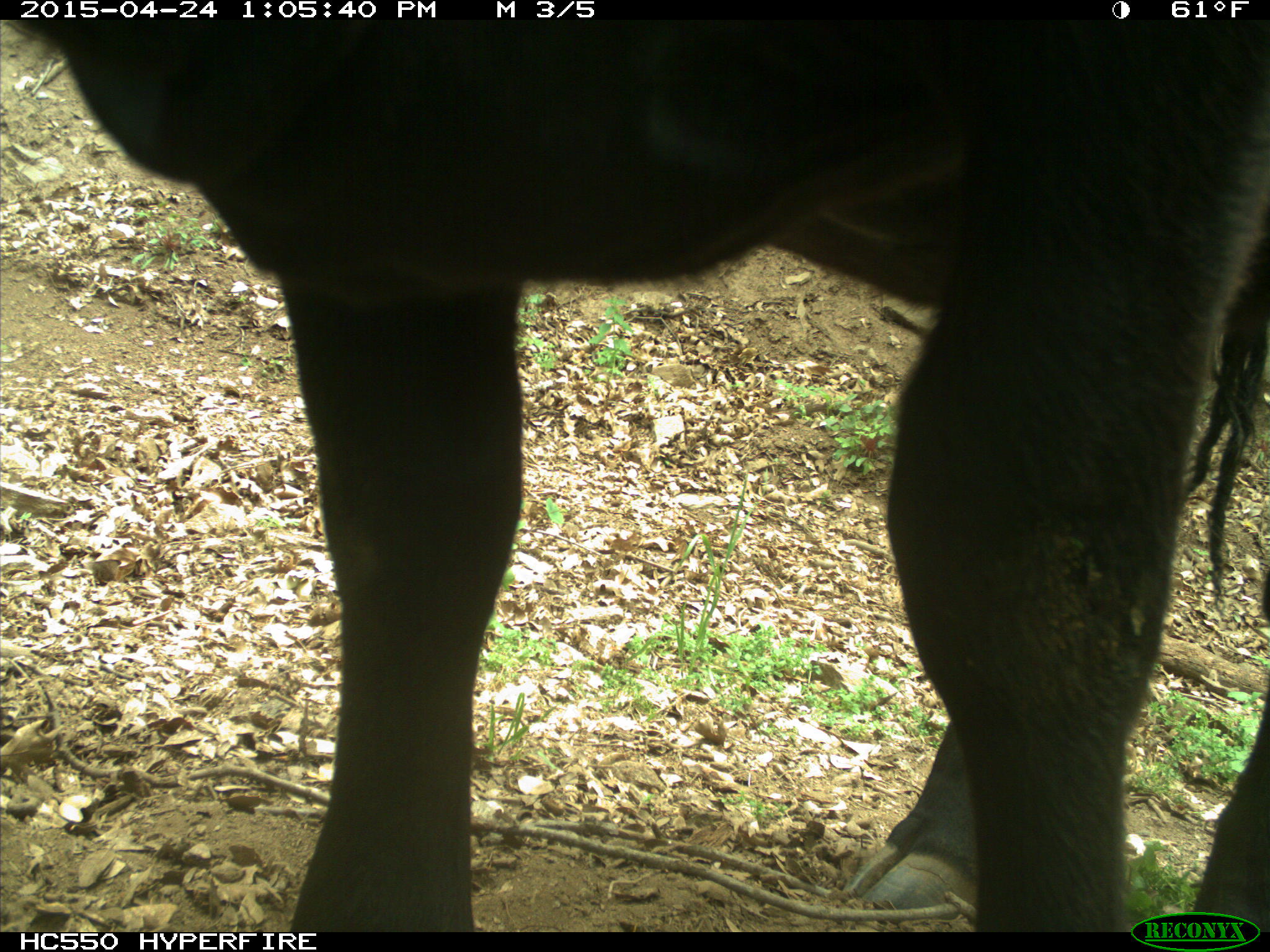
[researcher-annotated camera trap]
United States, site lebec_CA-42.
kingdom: Animalia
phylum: Chordata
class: Mammalia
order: Artiodactyla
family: Bovidae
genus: Bos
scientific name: Bos taurus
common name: domestic cow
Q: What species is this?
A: Bos taurus (domestic cow).